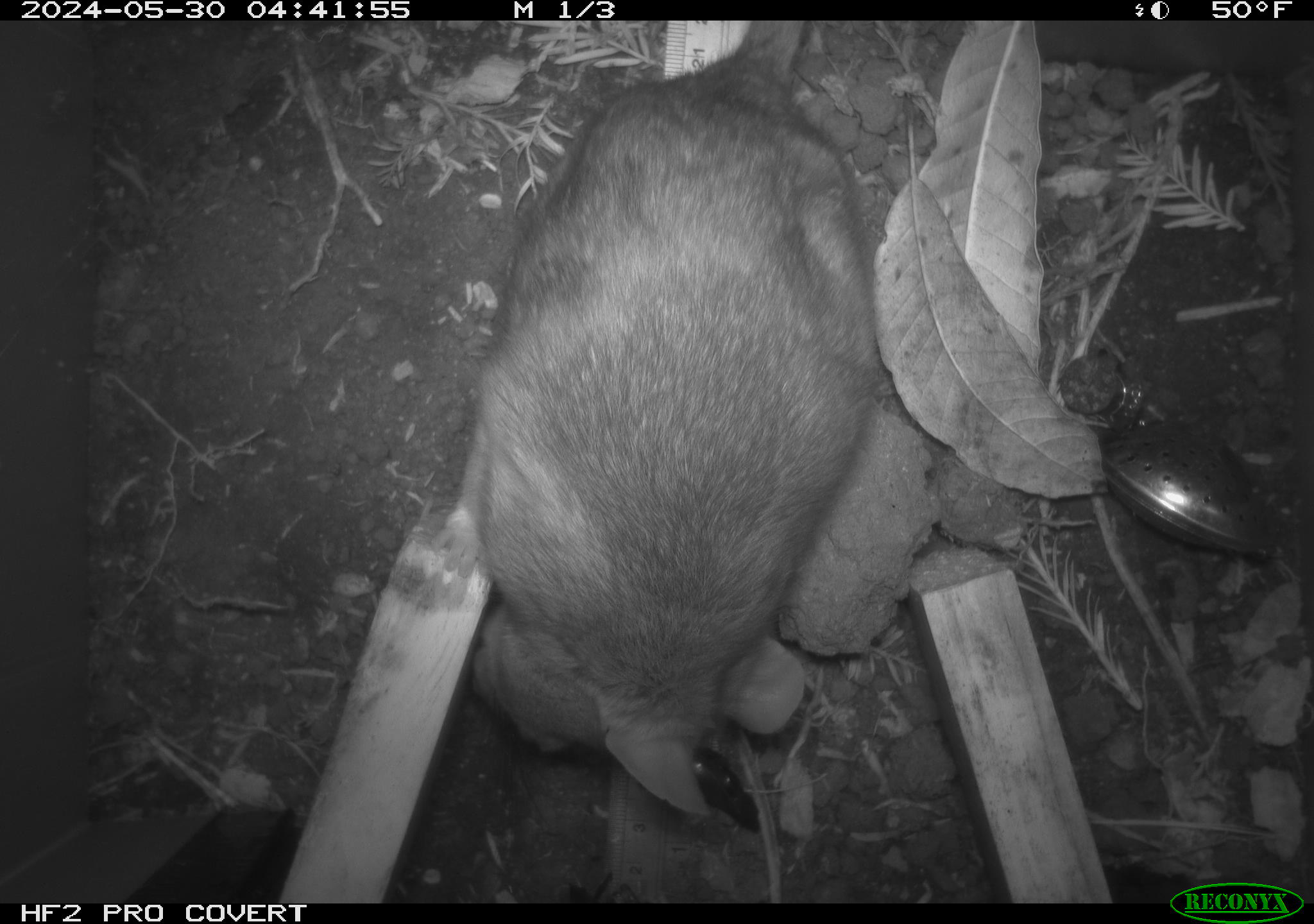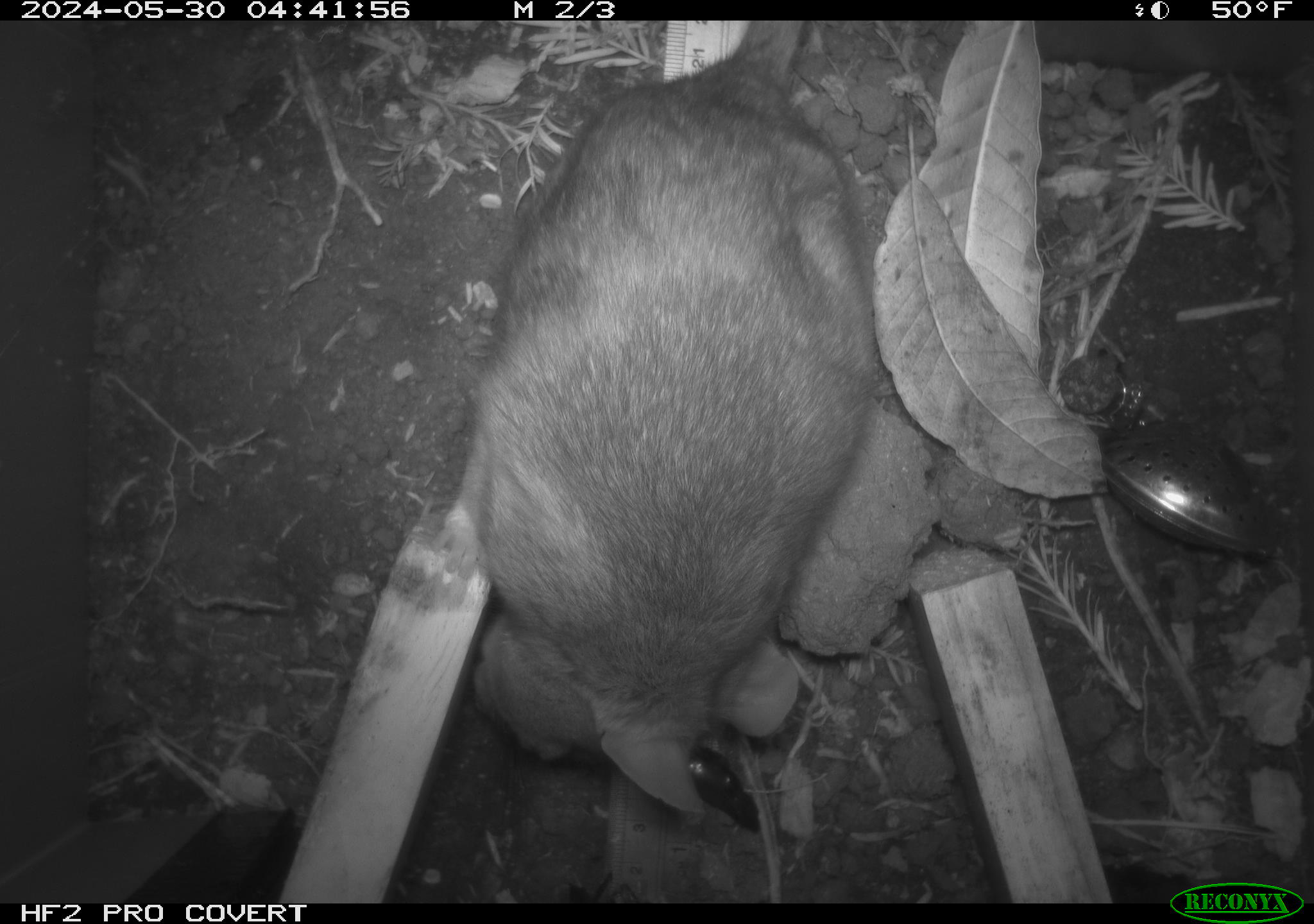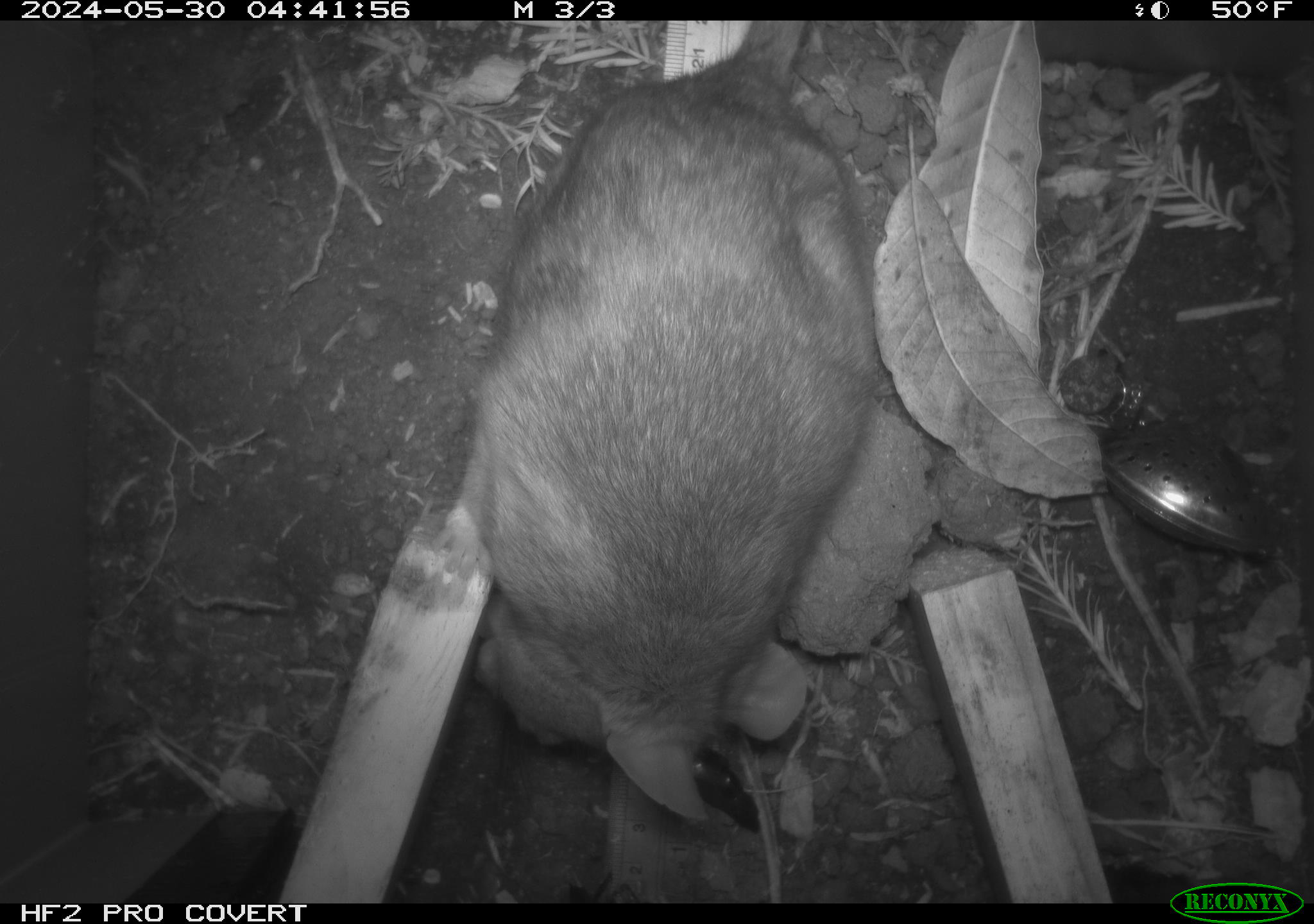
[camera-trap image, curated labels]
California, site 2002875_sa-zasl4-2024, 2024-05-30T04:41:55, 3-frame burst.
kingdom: Animalia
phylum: Chordata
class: Mammalia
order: Rodentia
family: Cricetidae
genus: Neotoma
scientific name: Neotoma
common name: pack rat or woodrat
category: neotoma species